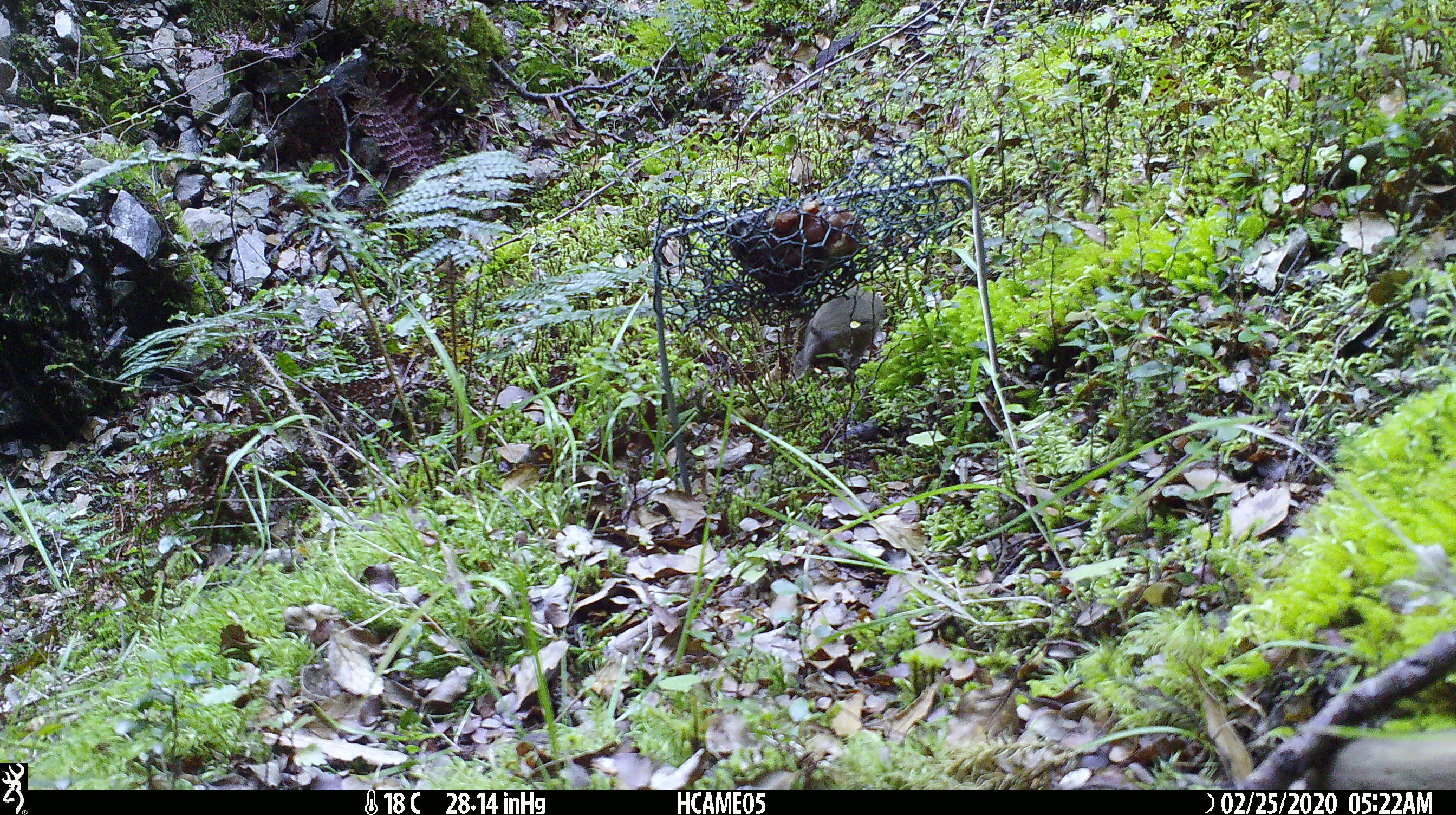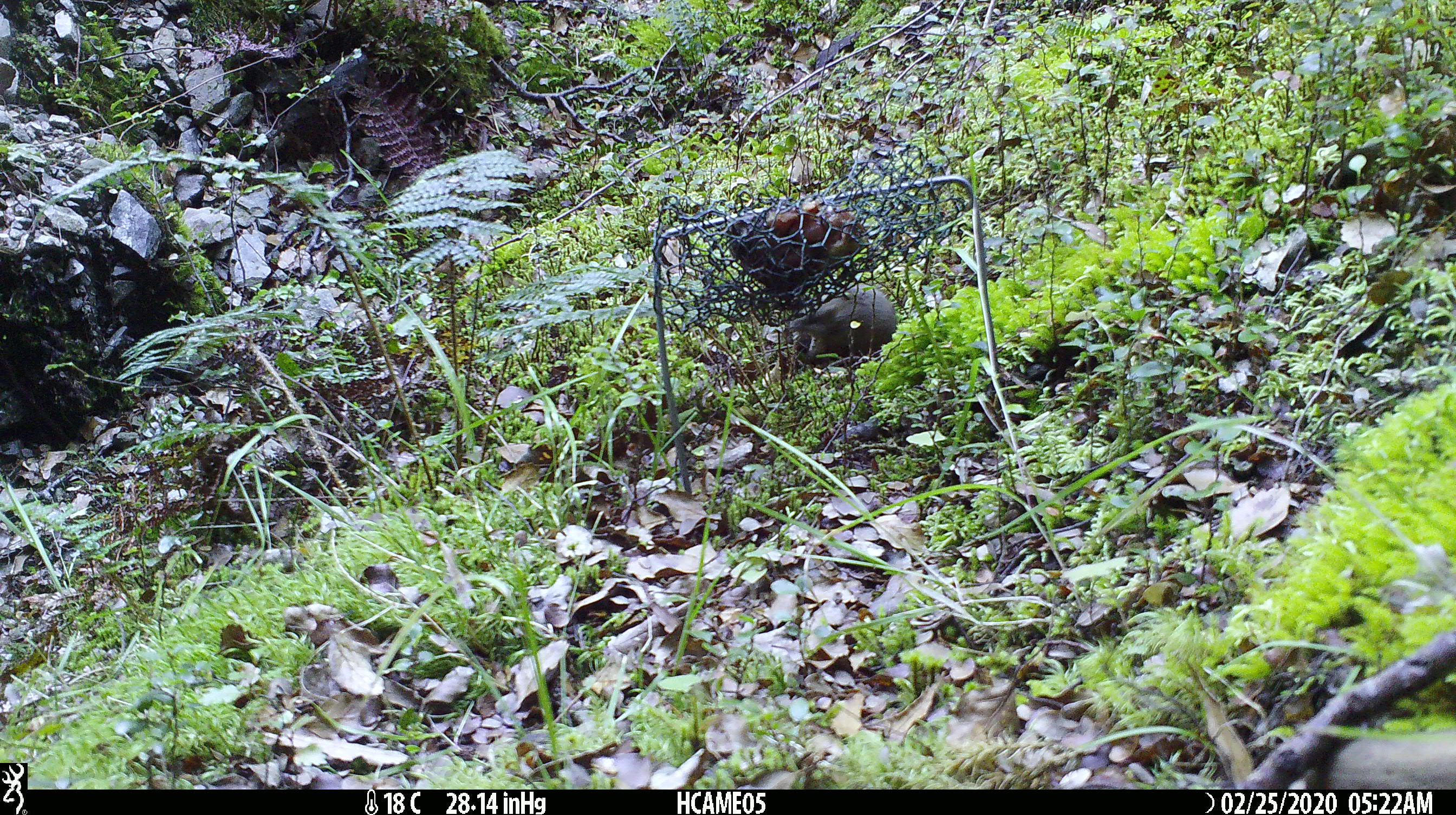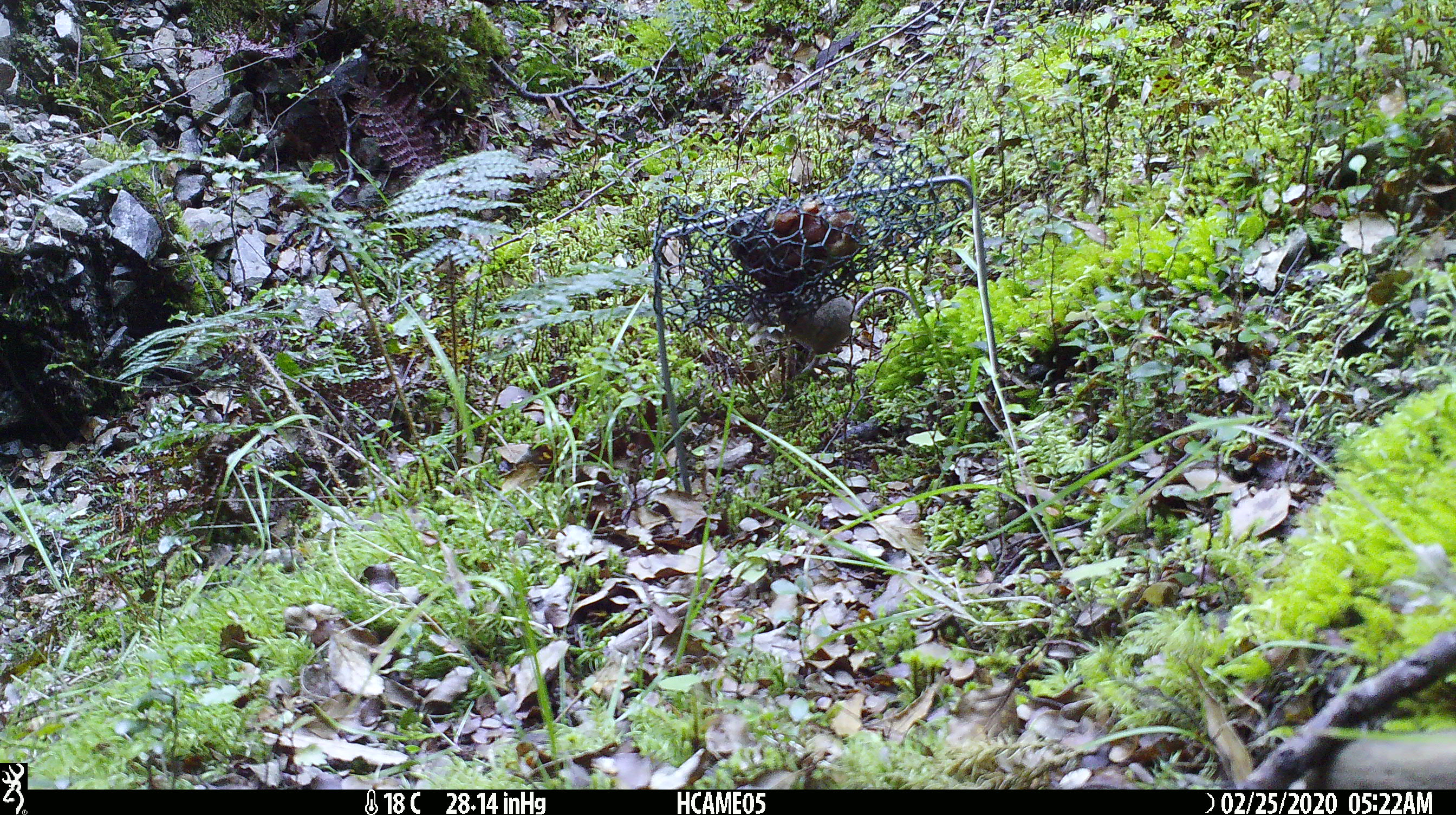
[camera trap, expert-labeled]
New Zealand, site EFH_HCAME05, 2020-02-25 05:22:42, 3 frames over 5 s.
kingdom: Animalia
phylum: Chordata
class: Mammalia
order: Rodentia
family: Muridae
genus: Mus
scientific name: Mus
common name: mouse